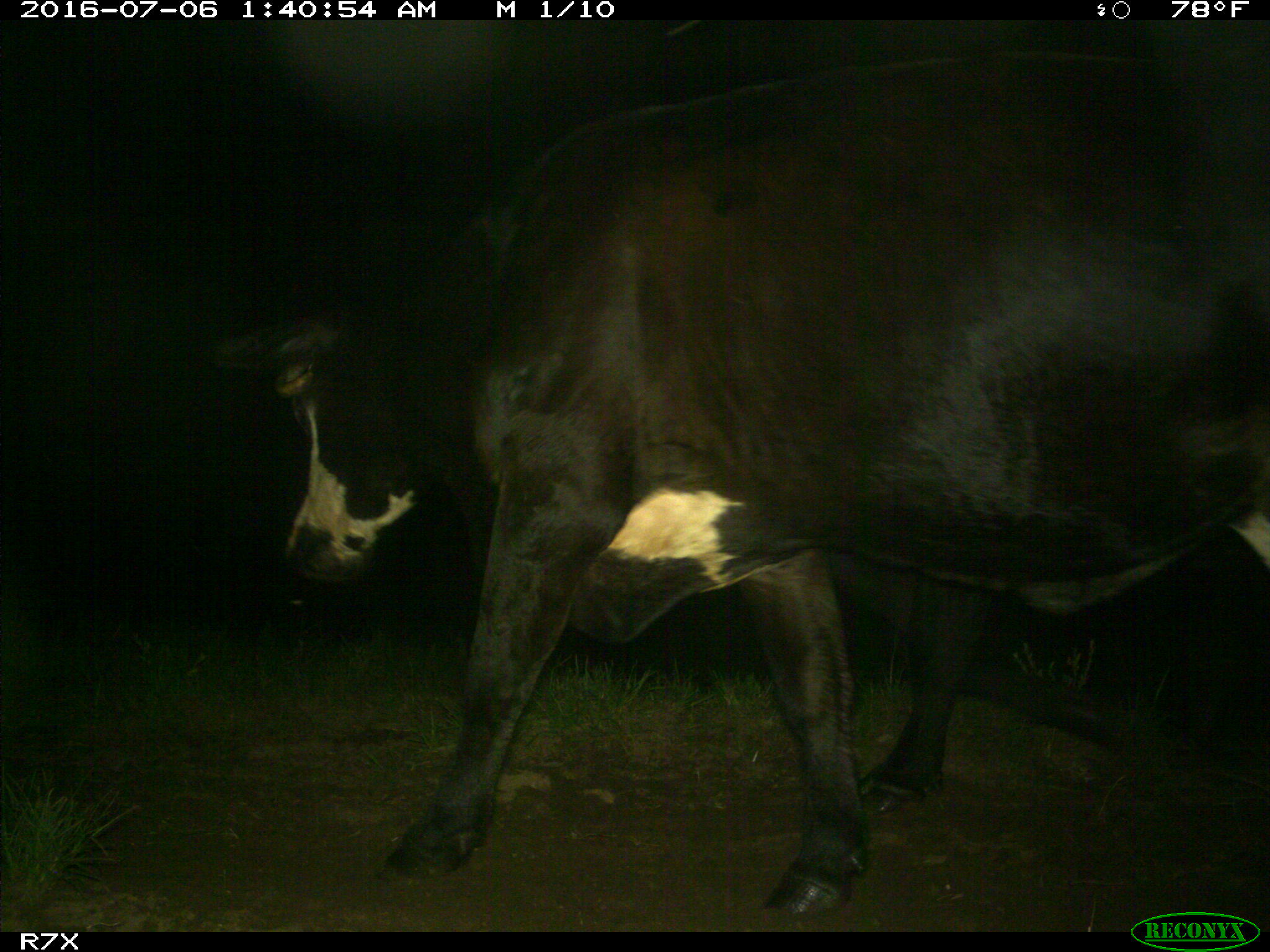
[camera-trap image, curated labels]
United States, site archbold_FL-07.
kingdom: Animalia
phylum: Chordata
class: Mammalia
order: Artiodactyla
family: Bovidae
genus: Bos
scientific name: Bos taurus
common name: domestic cow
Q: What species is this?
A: Bos taurus (domestic cow).